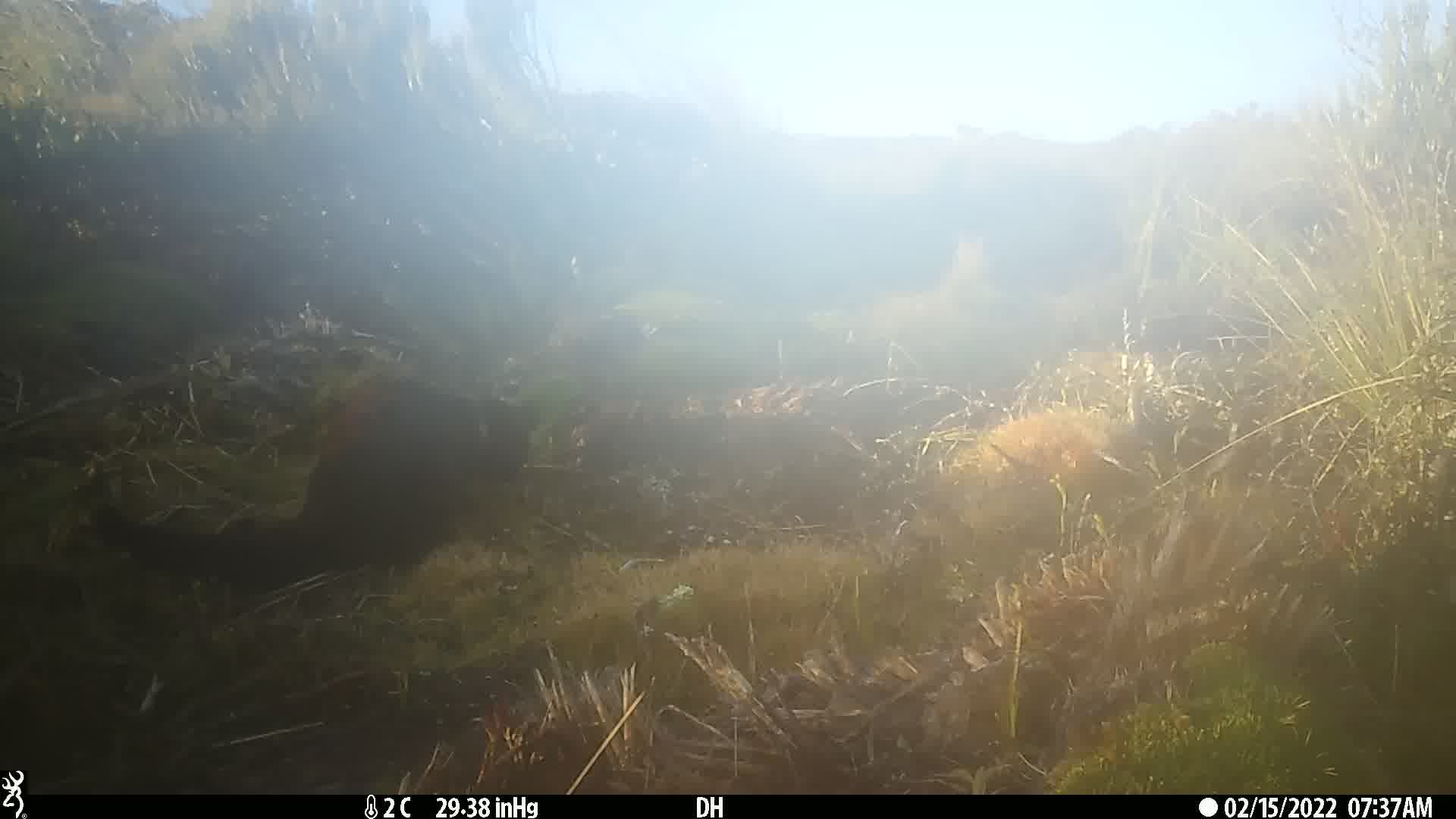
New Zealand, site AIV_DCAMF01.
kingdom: Animalia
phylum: Chordata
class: Mammalia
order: Carnivora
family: Felidae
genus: Felis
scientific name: Felis catus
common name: domestic cat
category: cat